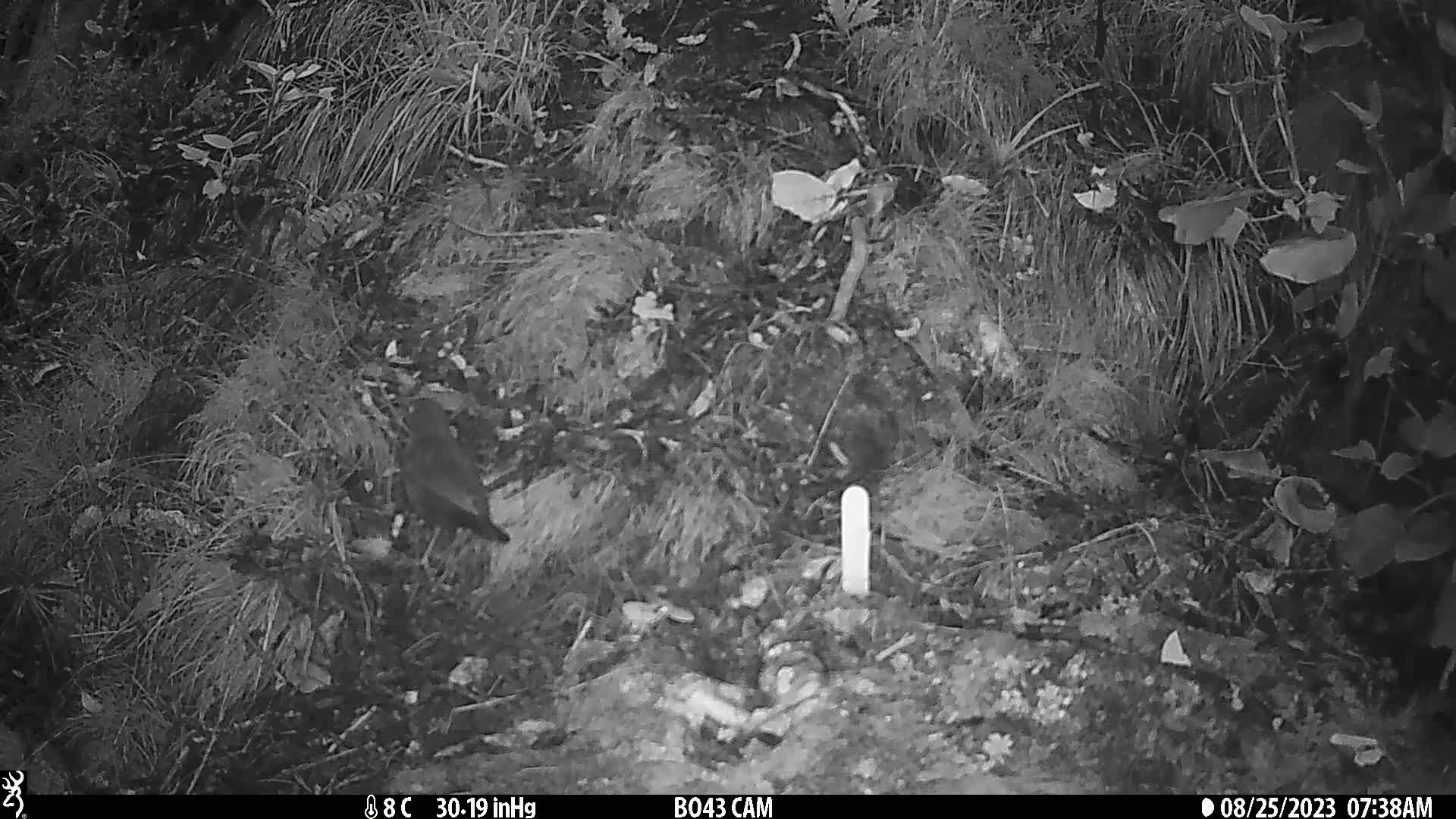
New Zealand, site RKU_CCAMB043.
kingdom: Animalia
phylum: Chordata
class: Aves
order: Passeriformes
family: Turdidae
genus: Turdus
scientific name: Turdus merula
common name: eurasian blackbird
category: blackbird